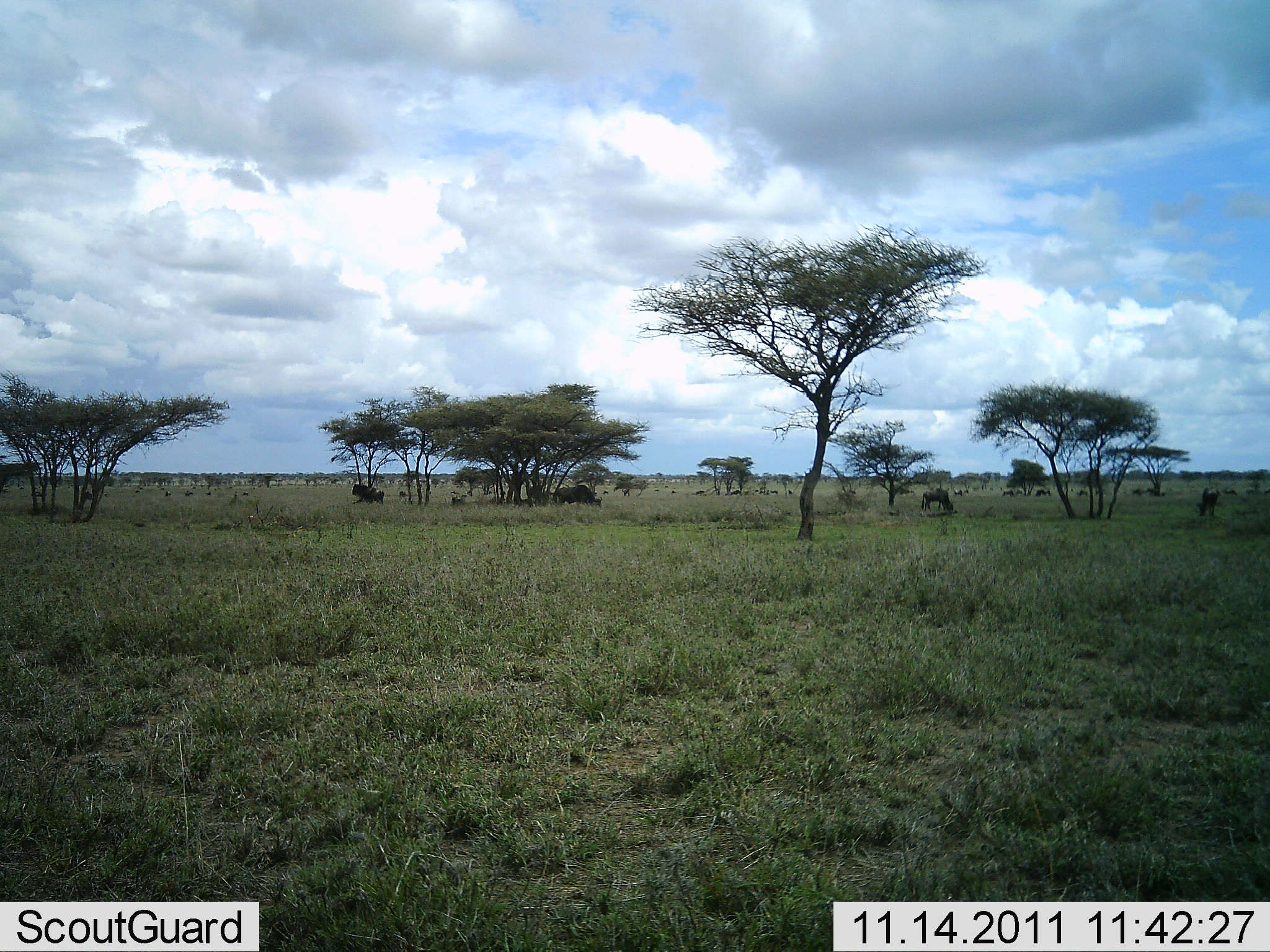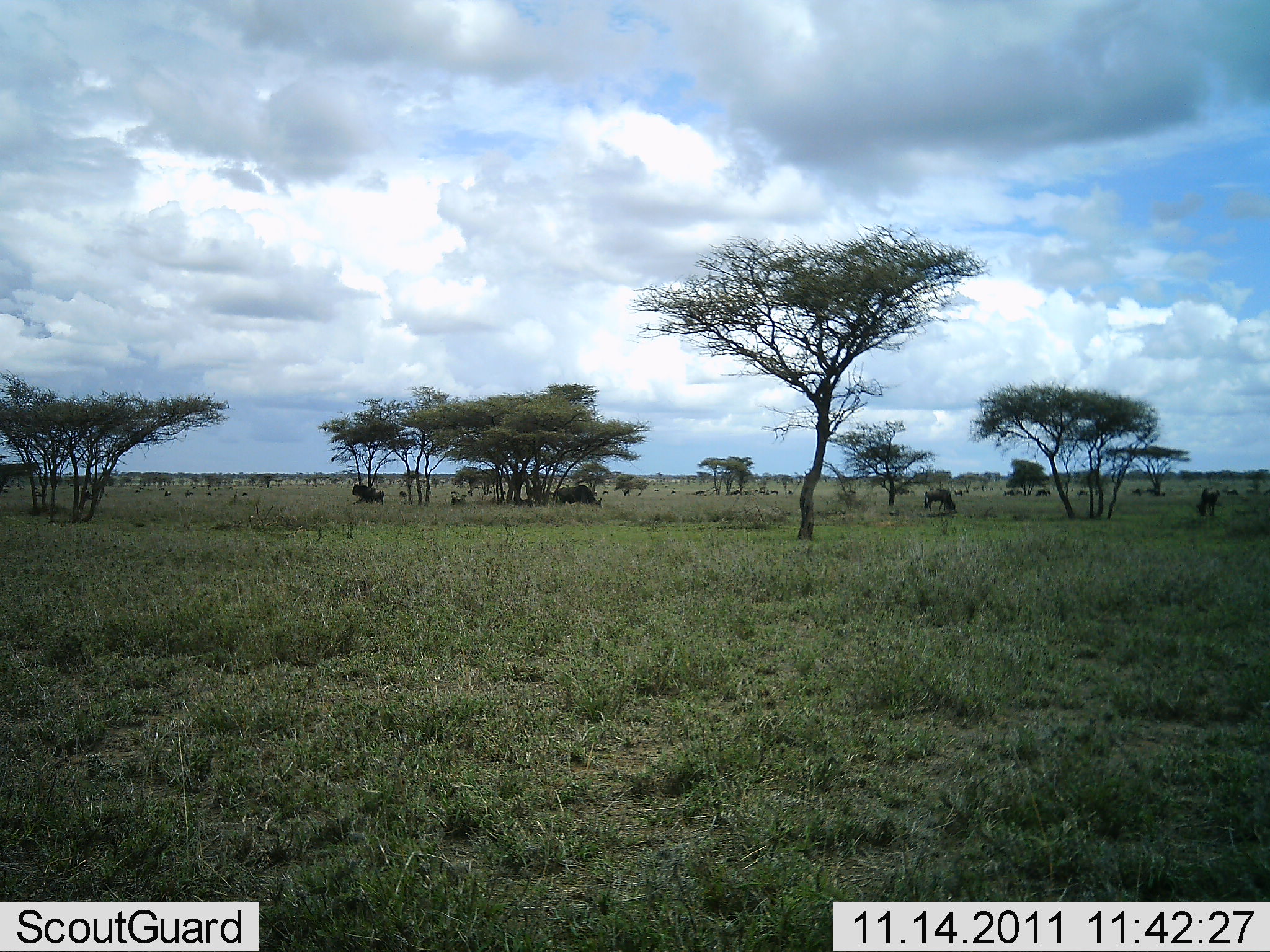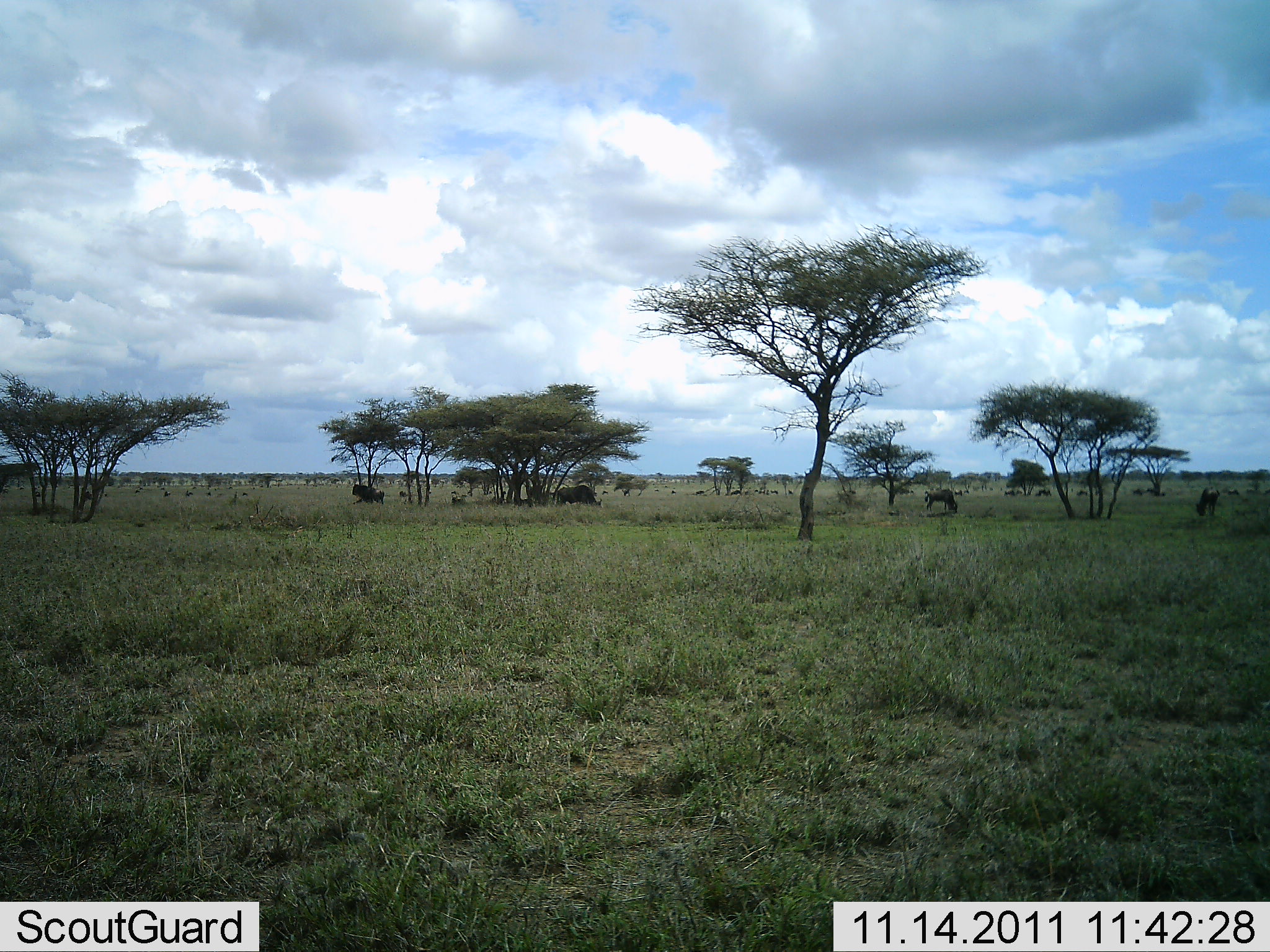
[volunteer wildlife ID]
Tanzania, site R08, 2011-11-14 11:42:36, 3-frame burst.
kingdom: Animalia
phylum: Chordata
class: Mammalia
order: Artiodactyla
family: Bovidae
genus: Connochaetes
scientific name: Connochaetes taurinus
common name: blue wildebeest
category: wildebeest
Wildebeest (blue wildebeest) (Connochaetes taurinus), count 5. Behavior (volunteer vote fractions): standing 50%, resting 17%, moving 0%, interacting 0%. Young present (vote fraction): 0%. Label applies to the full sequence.